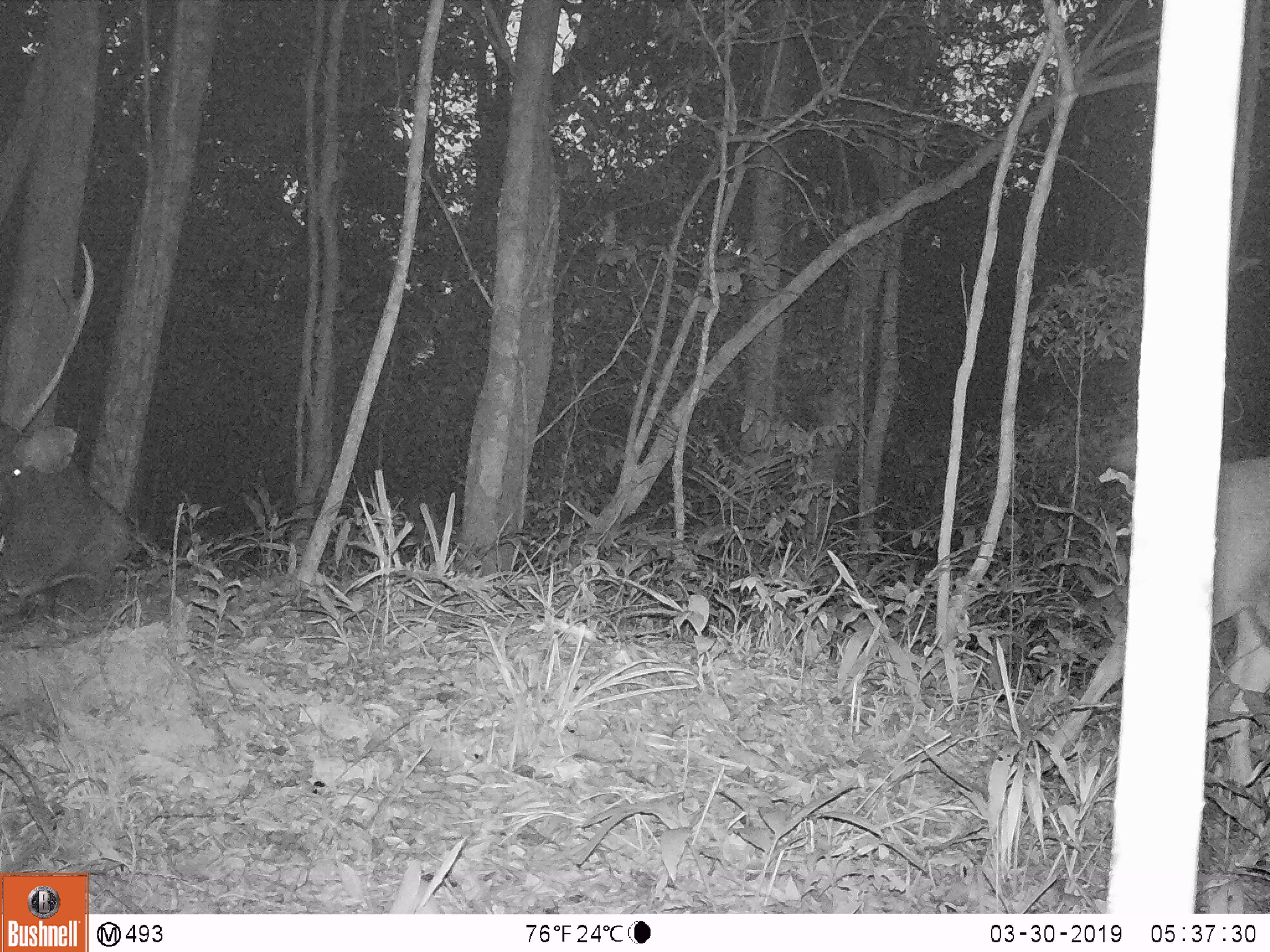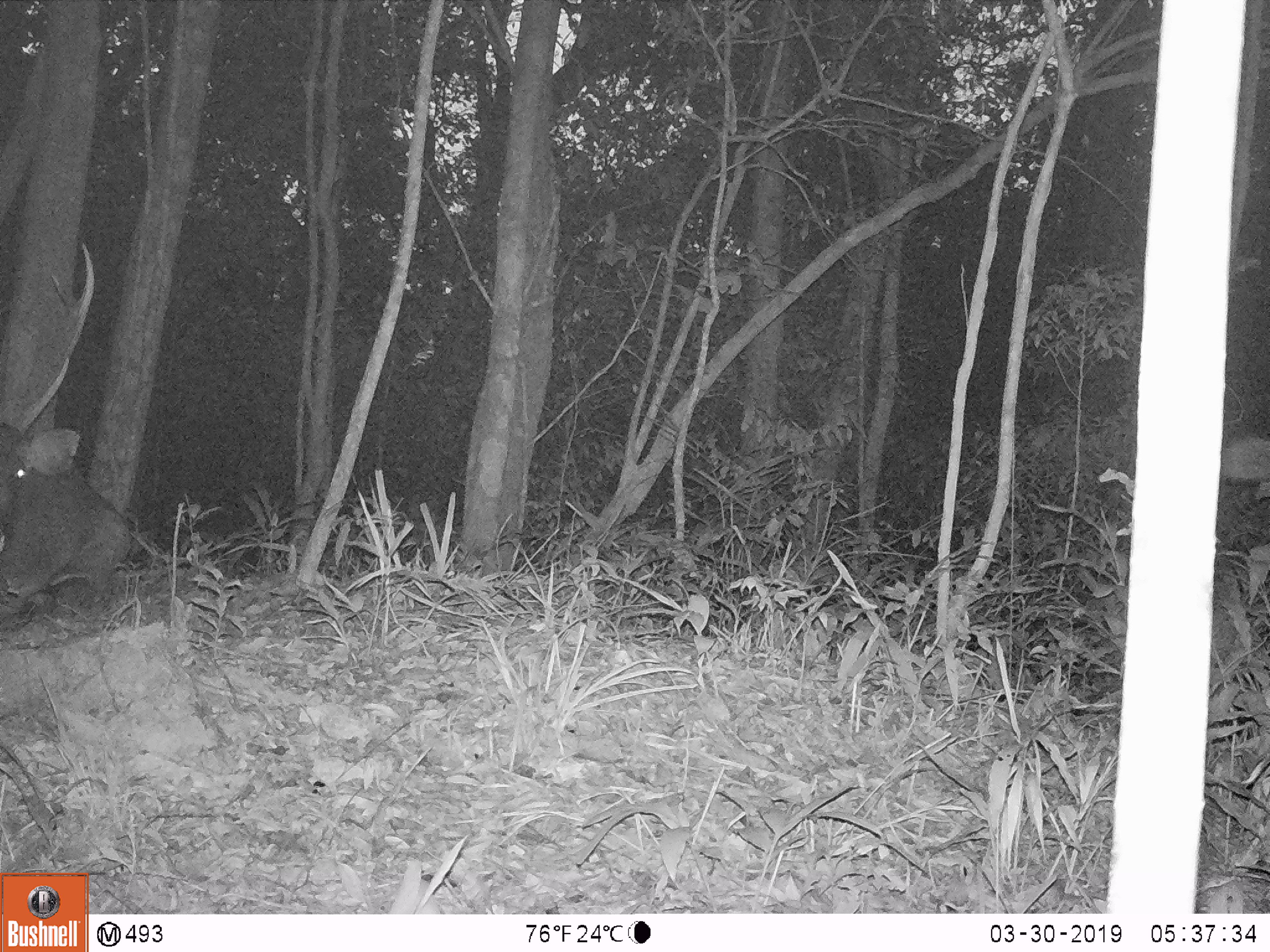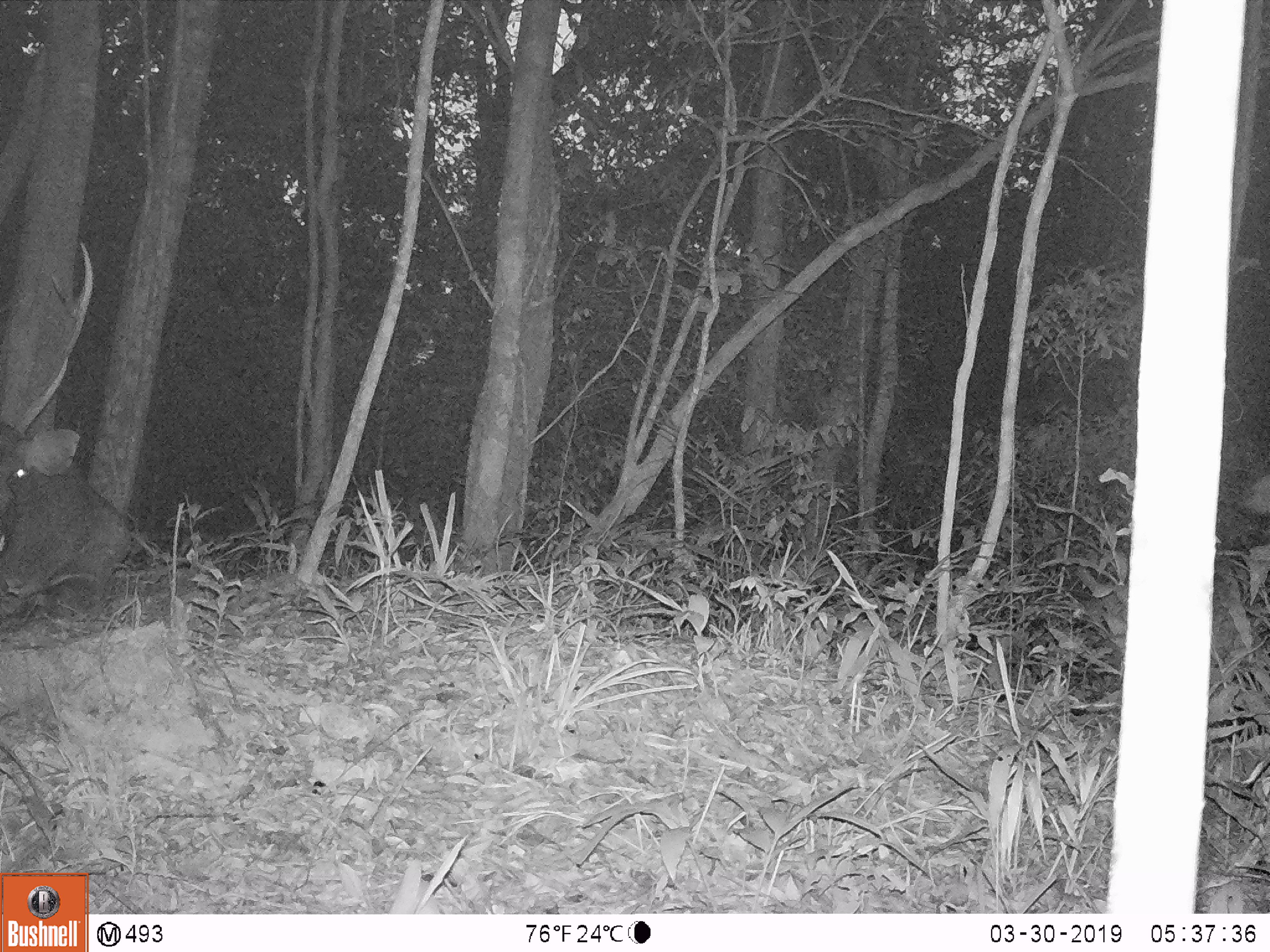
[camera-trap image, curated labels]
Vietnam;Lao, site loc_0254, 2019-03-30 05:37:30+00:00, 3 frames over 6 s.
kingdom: Animalia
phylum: Chordata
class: Mammalia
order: Artiodactyla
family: Cervidae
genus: Rusa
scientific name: Rusa unicolor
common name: sambar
Sambar (Rusa unicolor). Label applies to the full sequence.